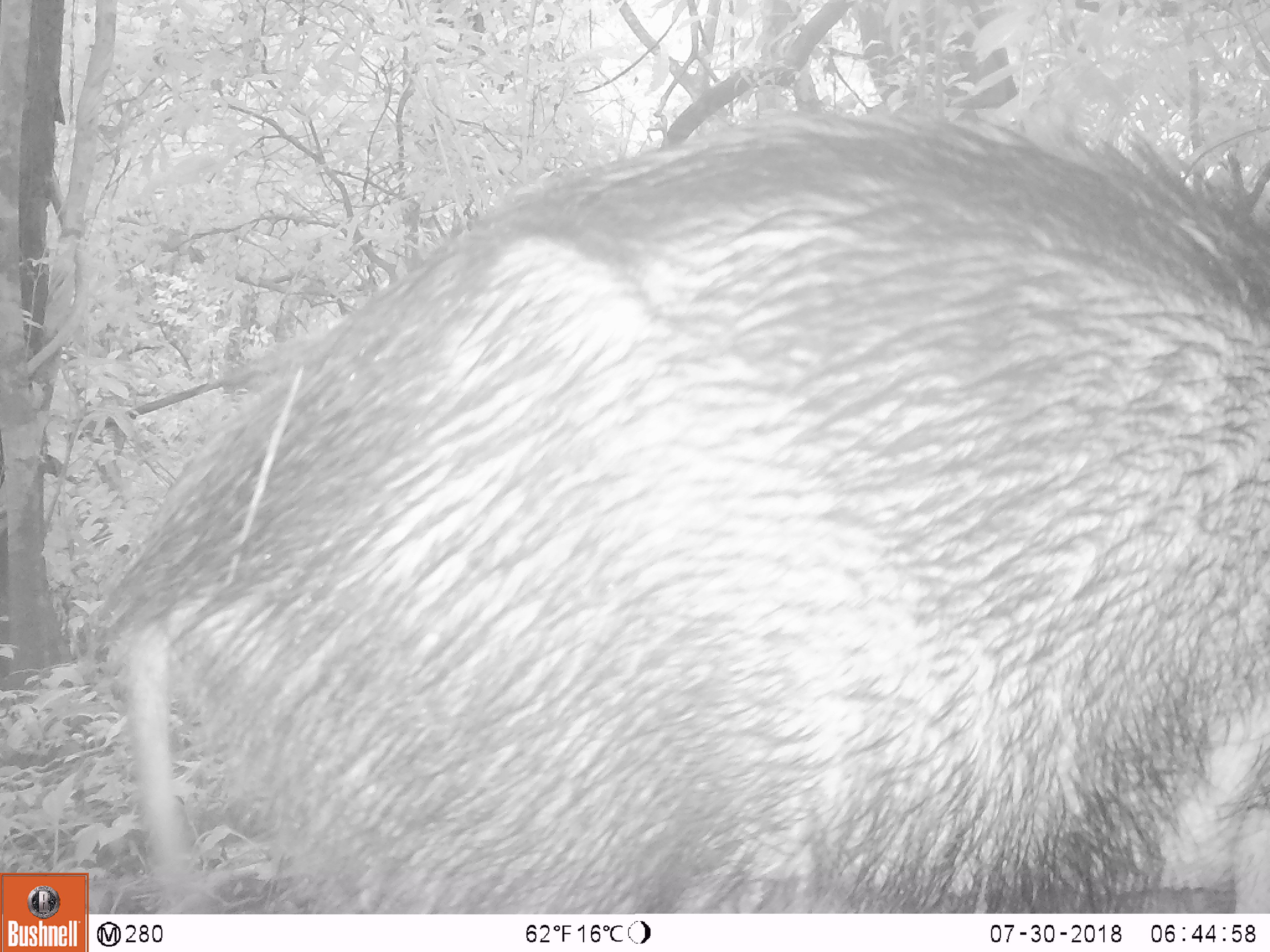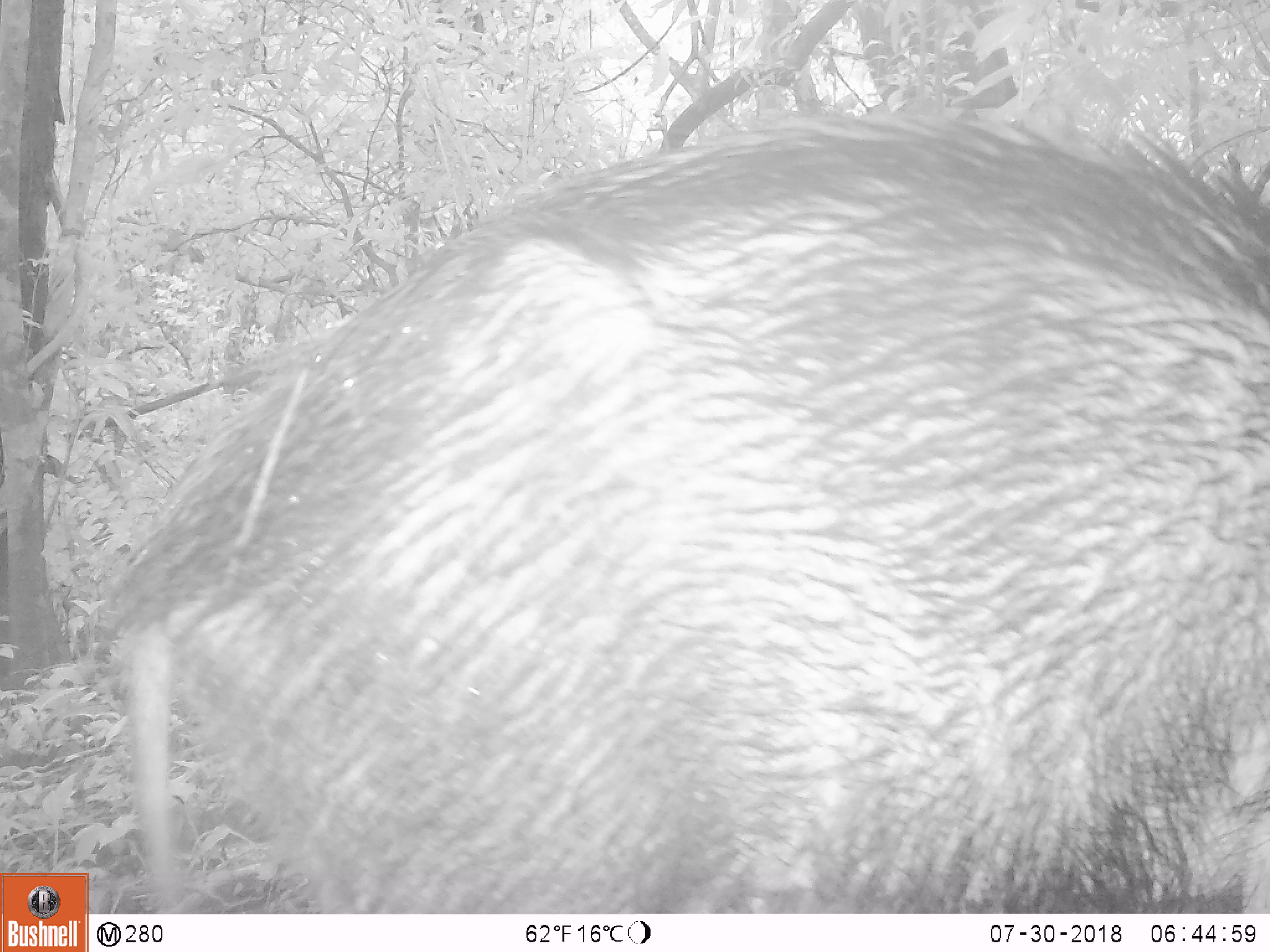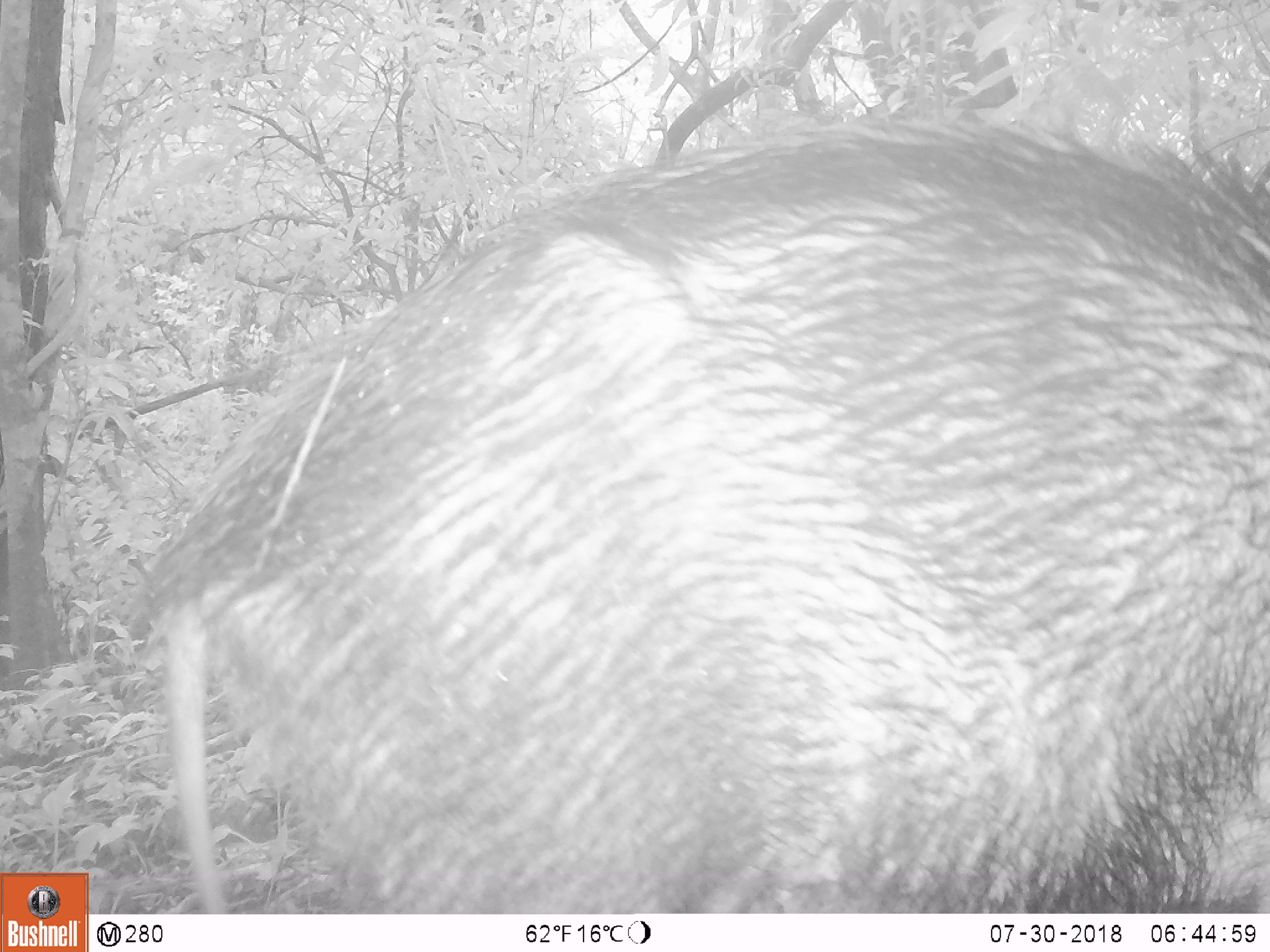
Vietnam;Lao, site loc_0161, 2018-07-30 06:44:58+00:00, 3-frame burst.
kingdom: Animalia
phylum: Chordata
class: Mammalia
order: Artiodactyla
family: Suidae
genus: Sus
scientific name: Sus scrofa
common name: eurasian wild pig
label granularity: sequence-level